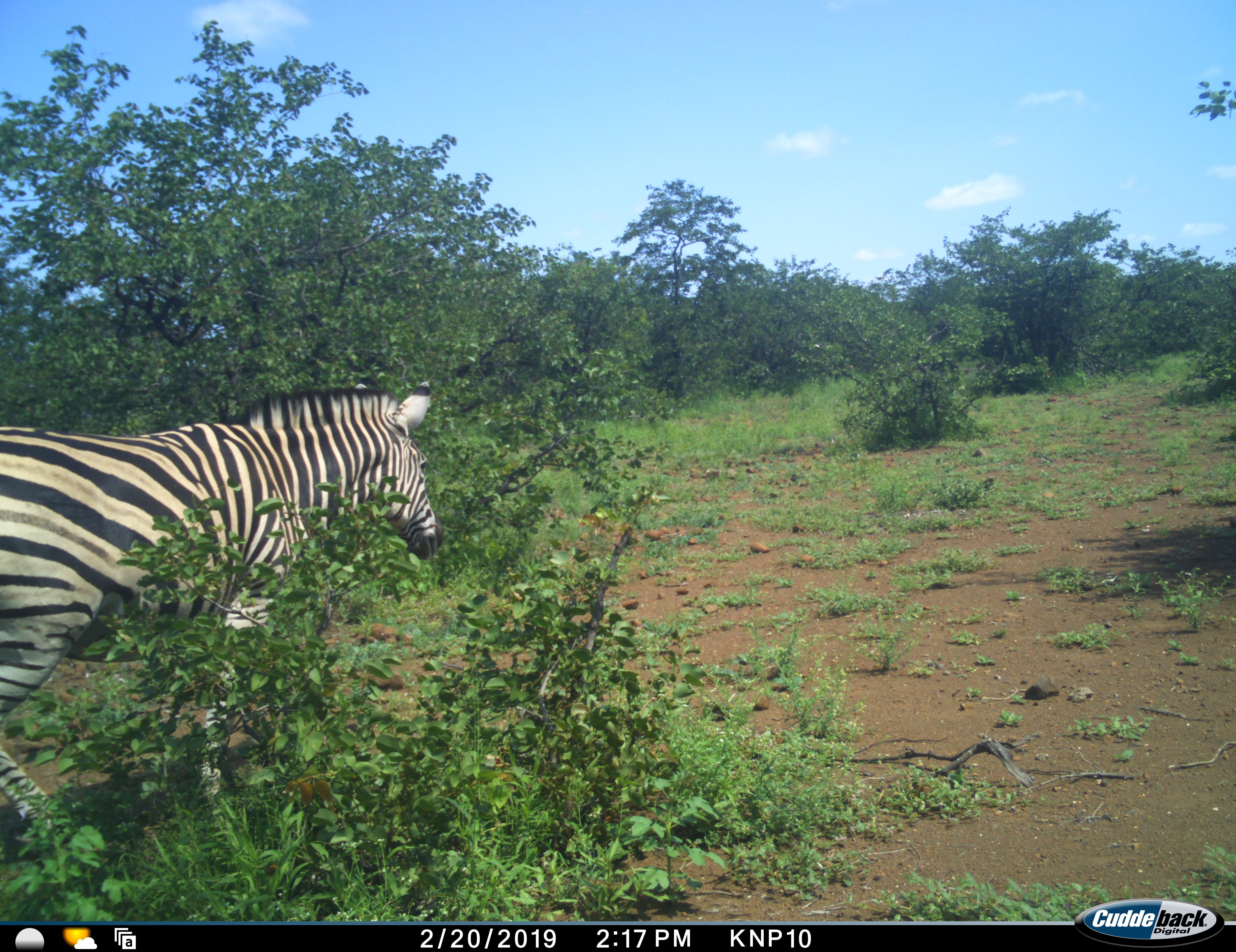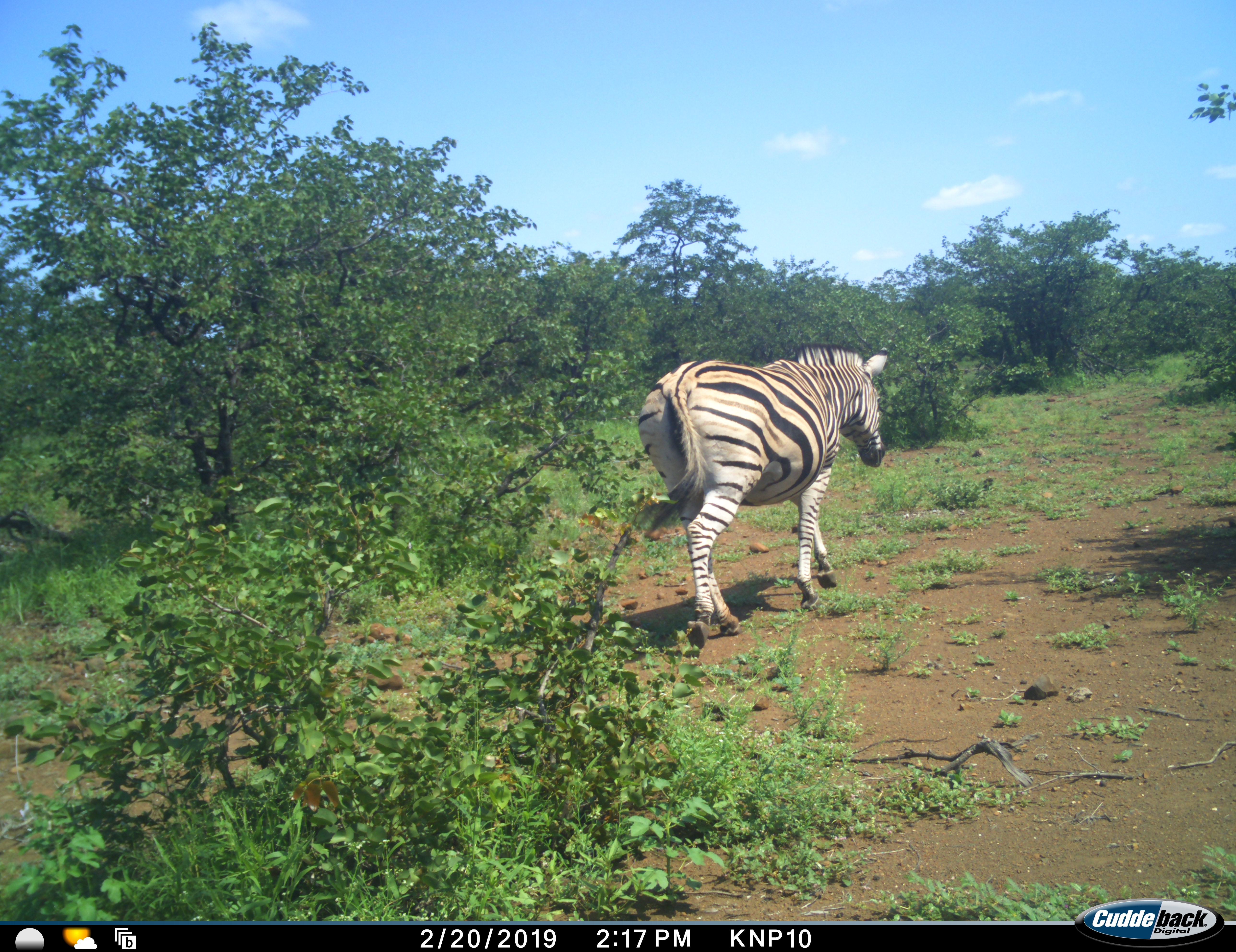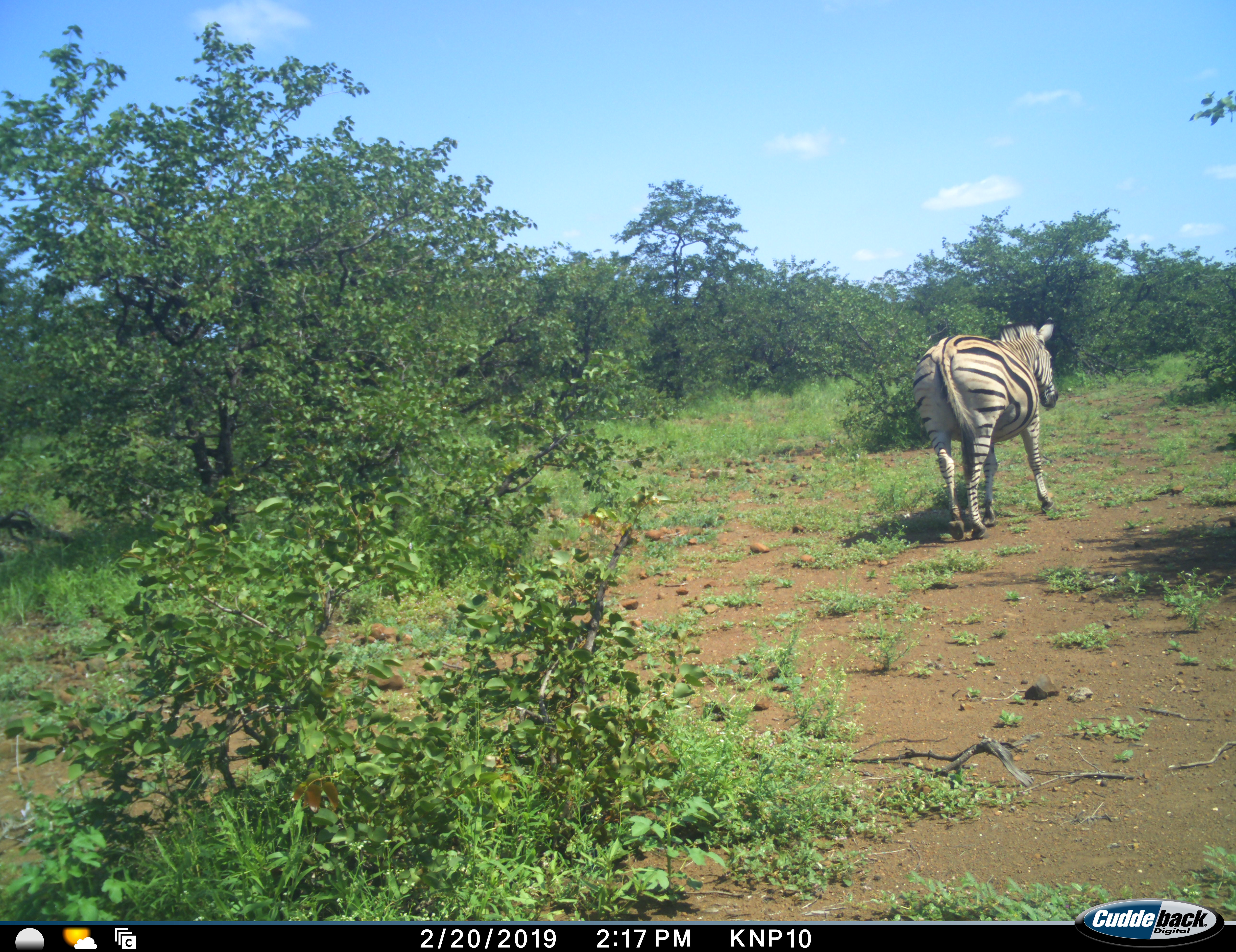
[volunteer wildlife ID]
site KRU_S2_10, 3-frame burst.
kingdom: Animalia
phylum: Chordata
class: Mammalia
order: Perissodactyla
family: Equidae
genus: Equus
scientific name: Equus quagga burchellii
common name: burchell's zebra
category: zebraburchells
Zebraburchells (burchell's zebra) (Equus quagga burchellii), count 1. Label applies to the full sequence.